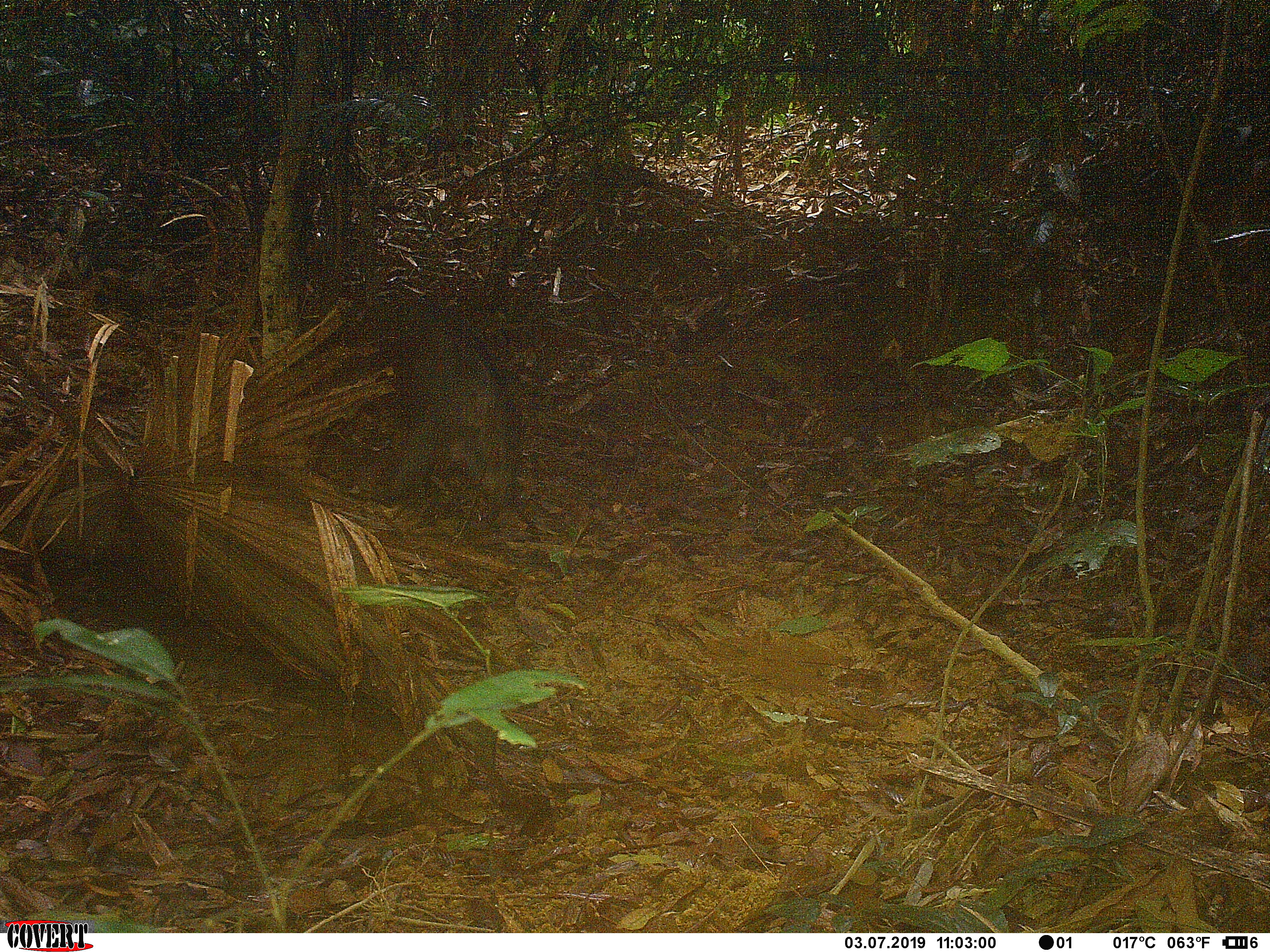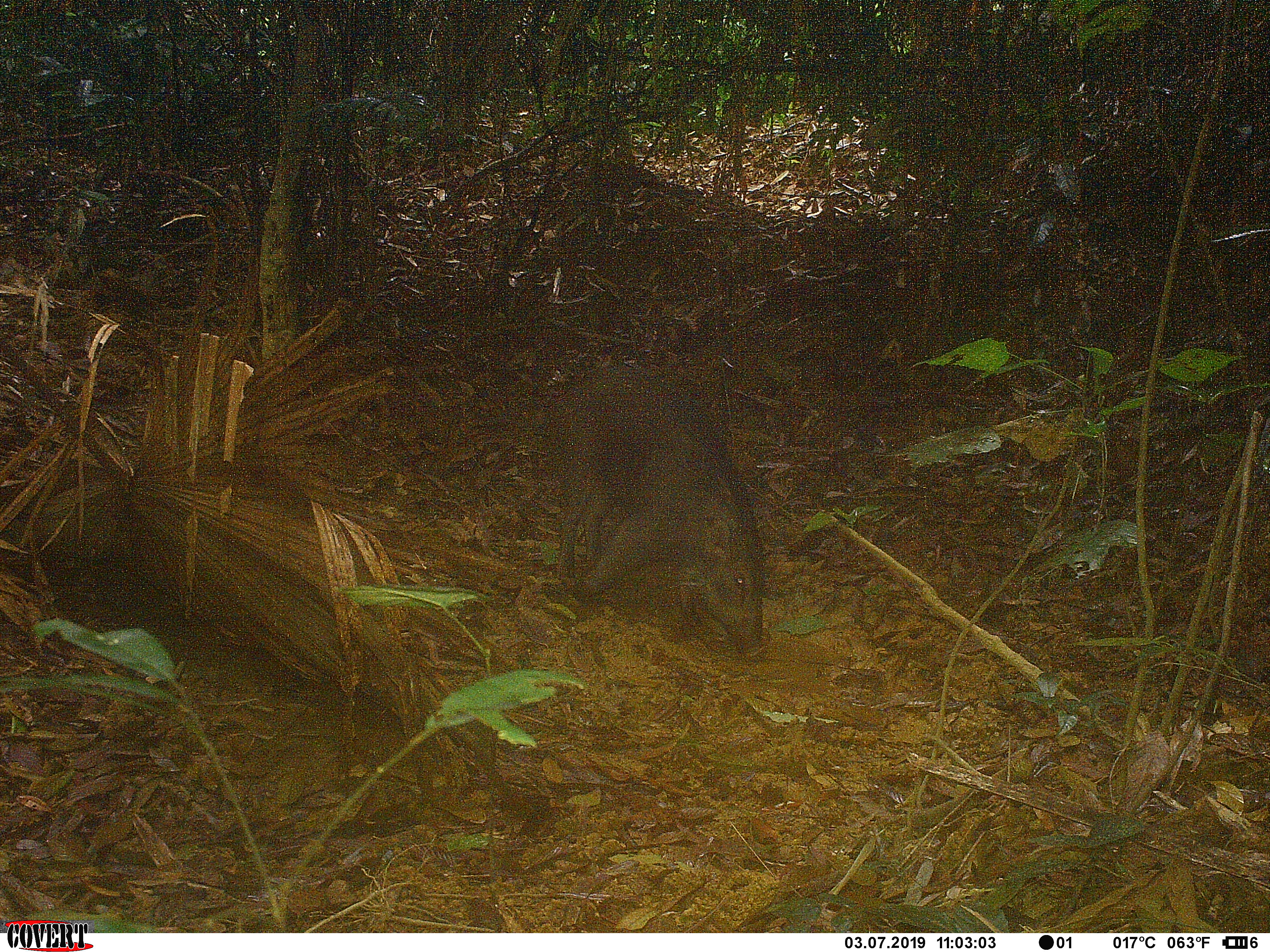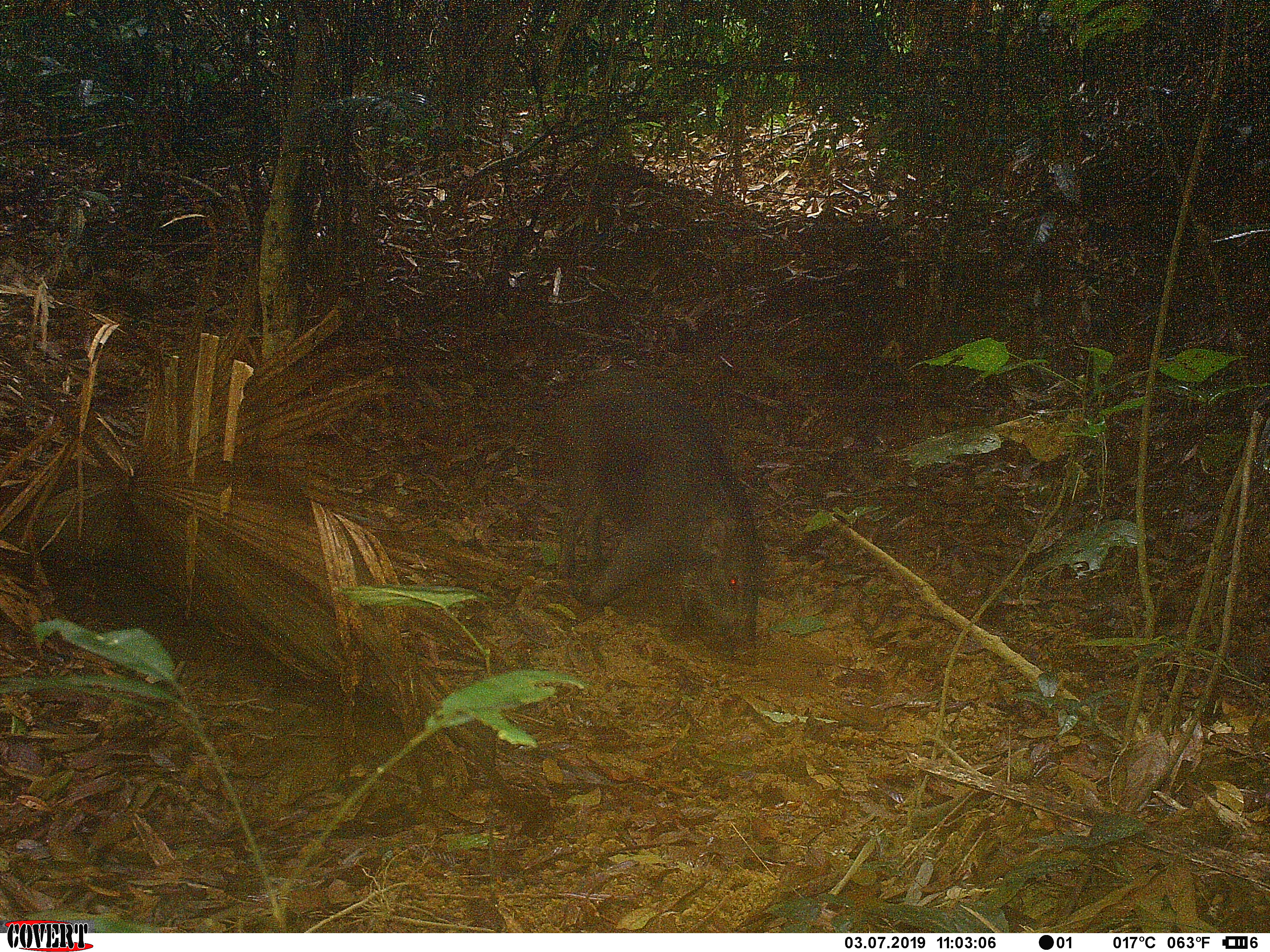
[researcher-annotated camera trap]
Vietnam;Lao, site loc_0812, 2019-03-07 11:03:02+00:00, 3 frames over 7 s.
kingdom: Animalia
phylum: Chordata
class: Mammalia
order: Artiodactyla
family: Suidae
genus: Sus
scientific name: Sus scrofa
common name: eurasian wild pig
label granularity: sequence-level